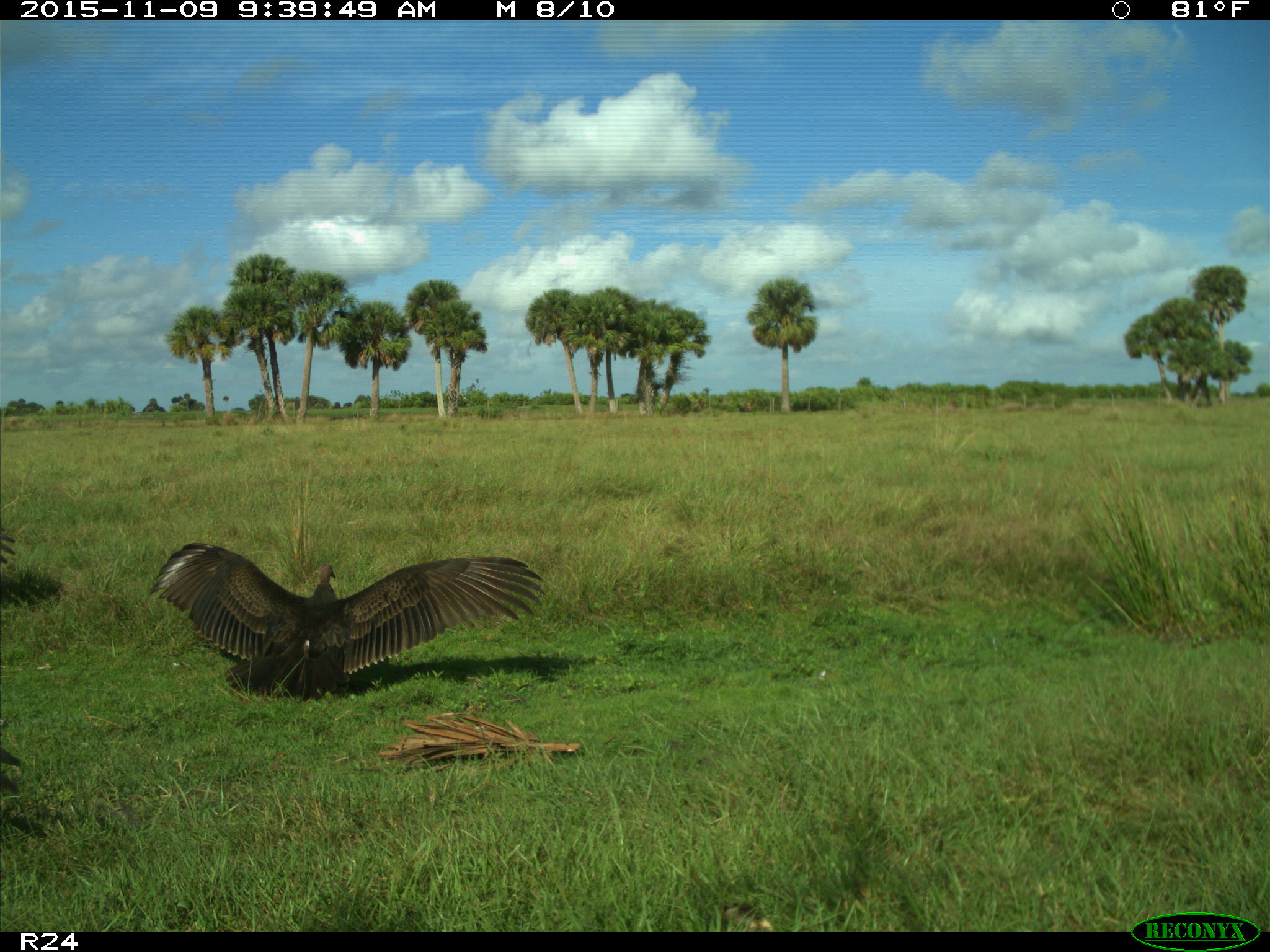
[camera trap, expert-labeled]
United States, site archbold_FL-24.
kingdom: Animalia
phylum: Chordata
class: Aves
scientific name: Aves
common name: birds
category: unidentified bird